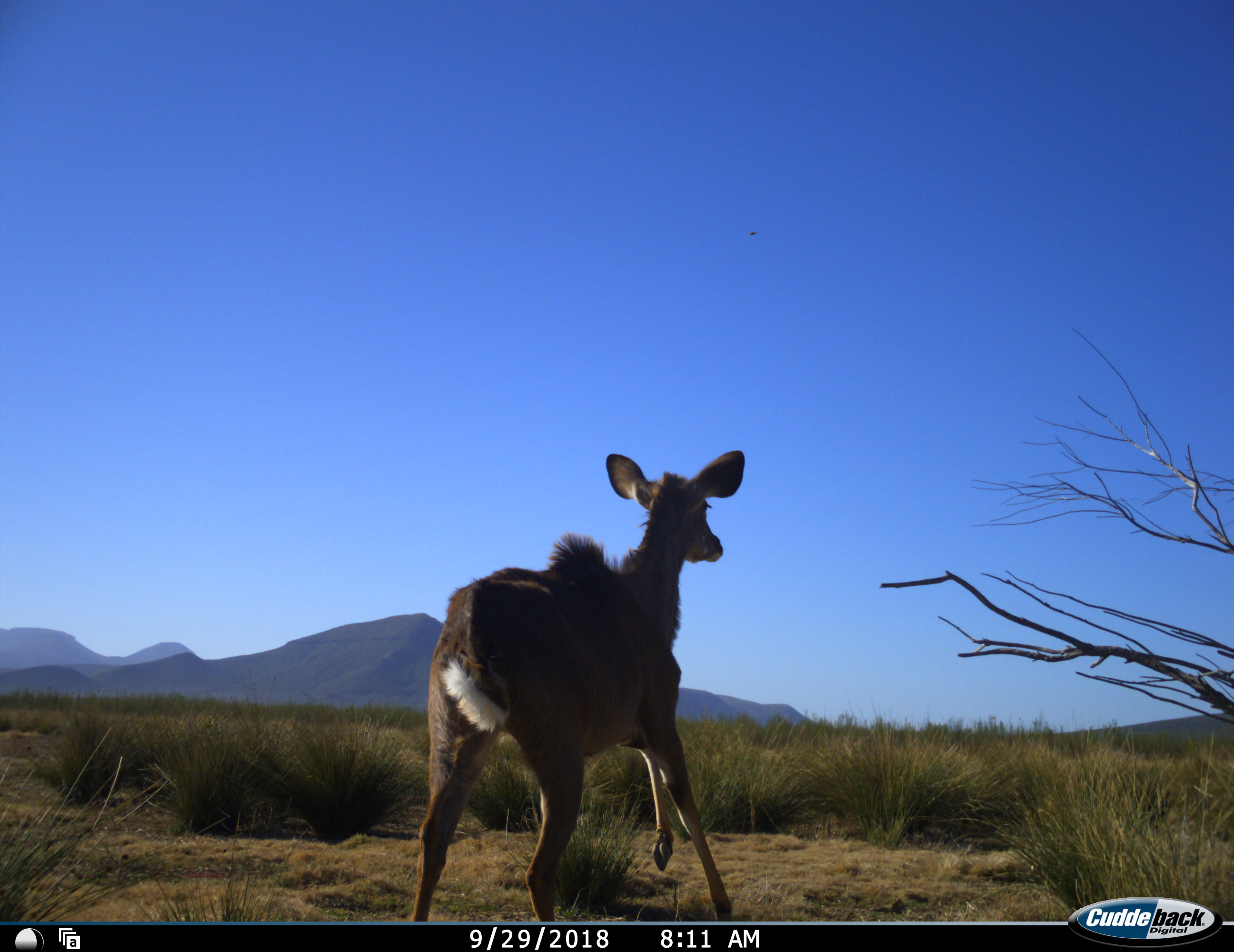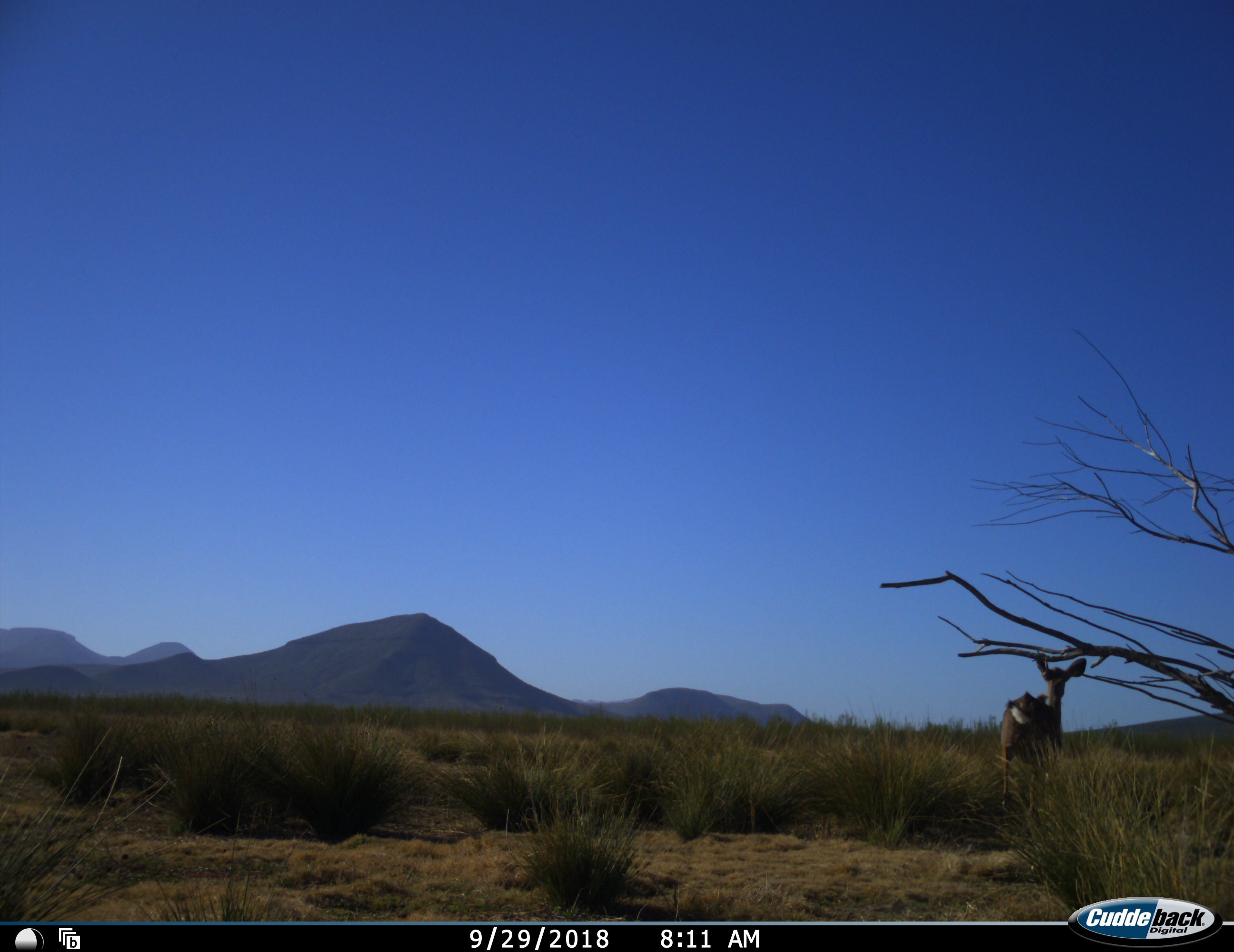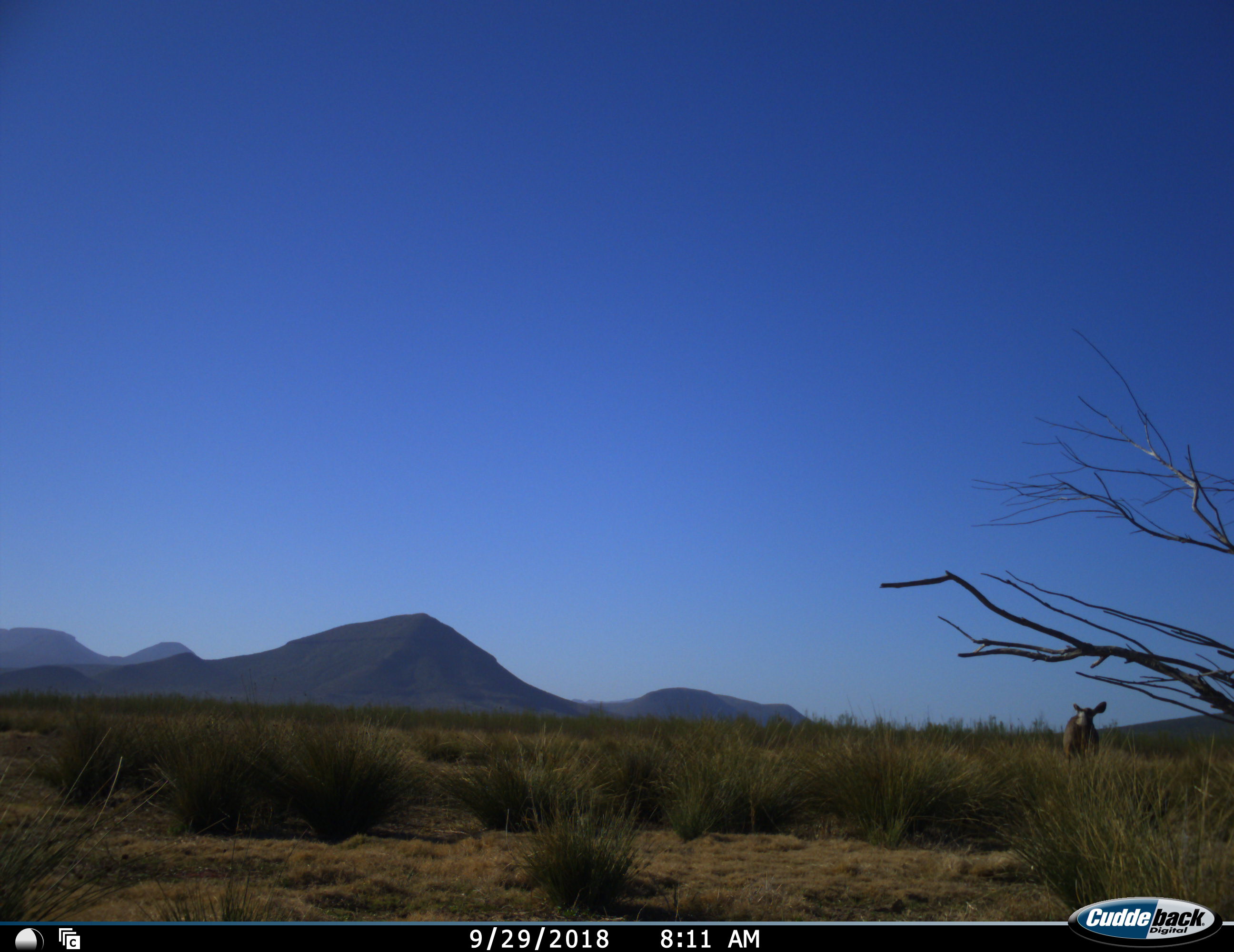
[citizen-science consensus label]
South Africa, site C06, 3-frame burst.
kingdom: Animalia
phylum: Chordata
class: Mammalia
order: Artiodactyla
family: Bovidae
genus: Tragelaphus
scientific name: Tragelaphus strepsiceros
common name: greater kudu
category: kudu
Kudu (greater kudu) (Tragelaphus strepsiceros), count 1. Behavior (volunteer vote fractions): standing 0%, resting 0%, moving 100%, interacting 0%. Young present (vote fraction): 0%. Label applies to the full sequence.